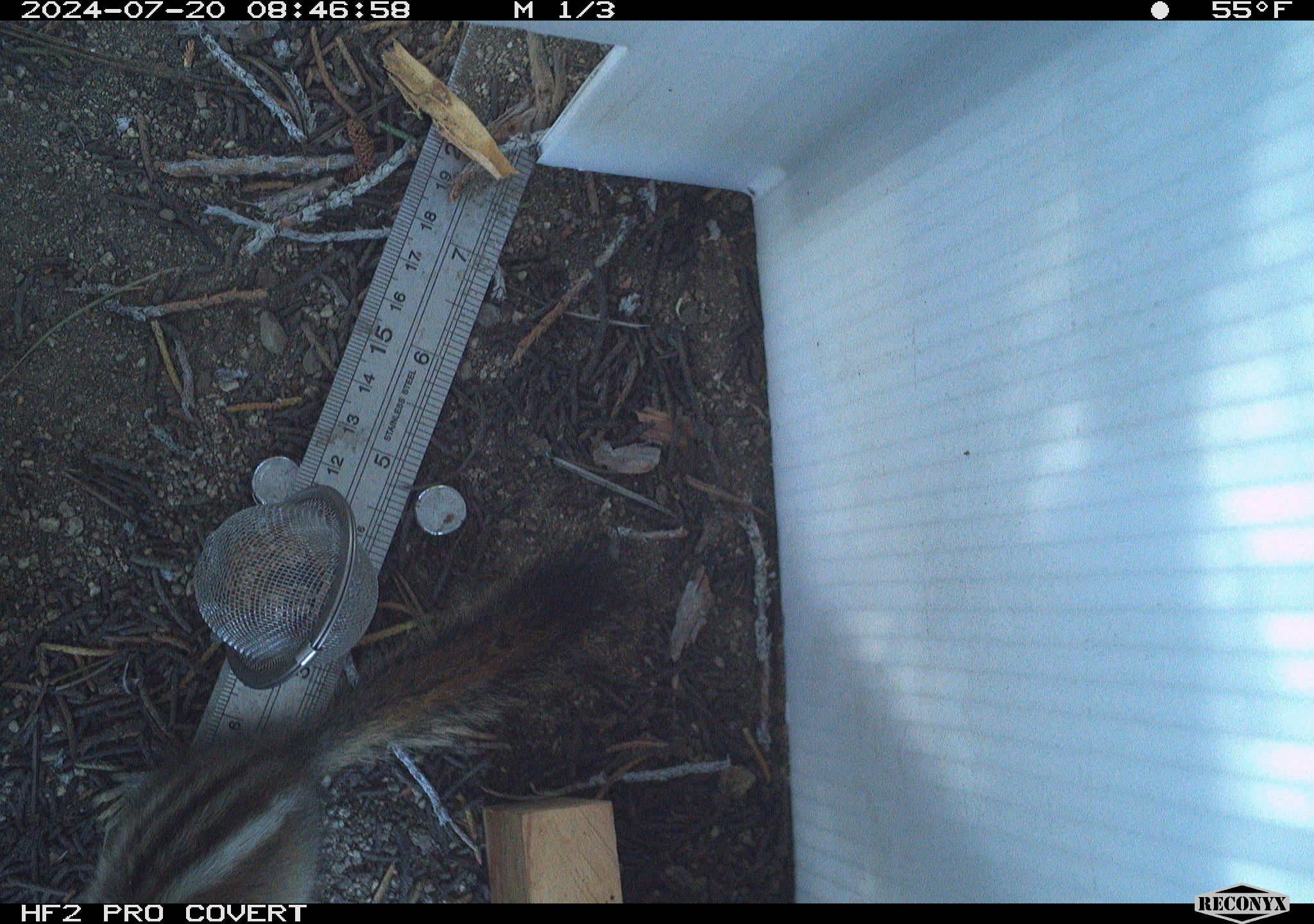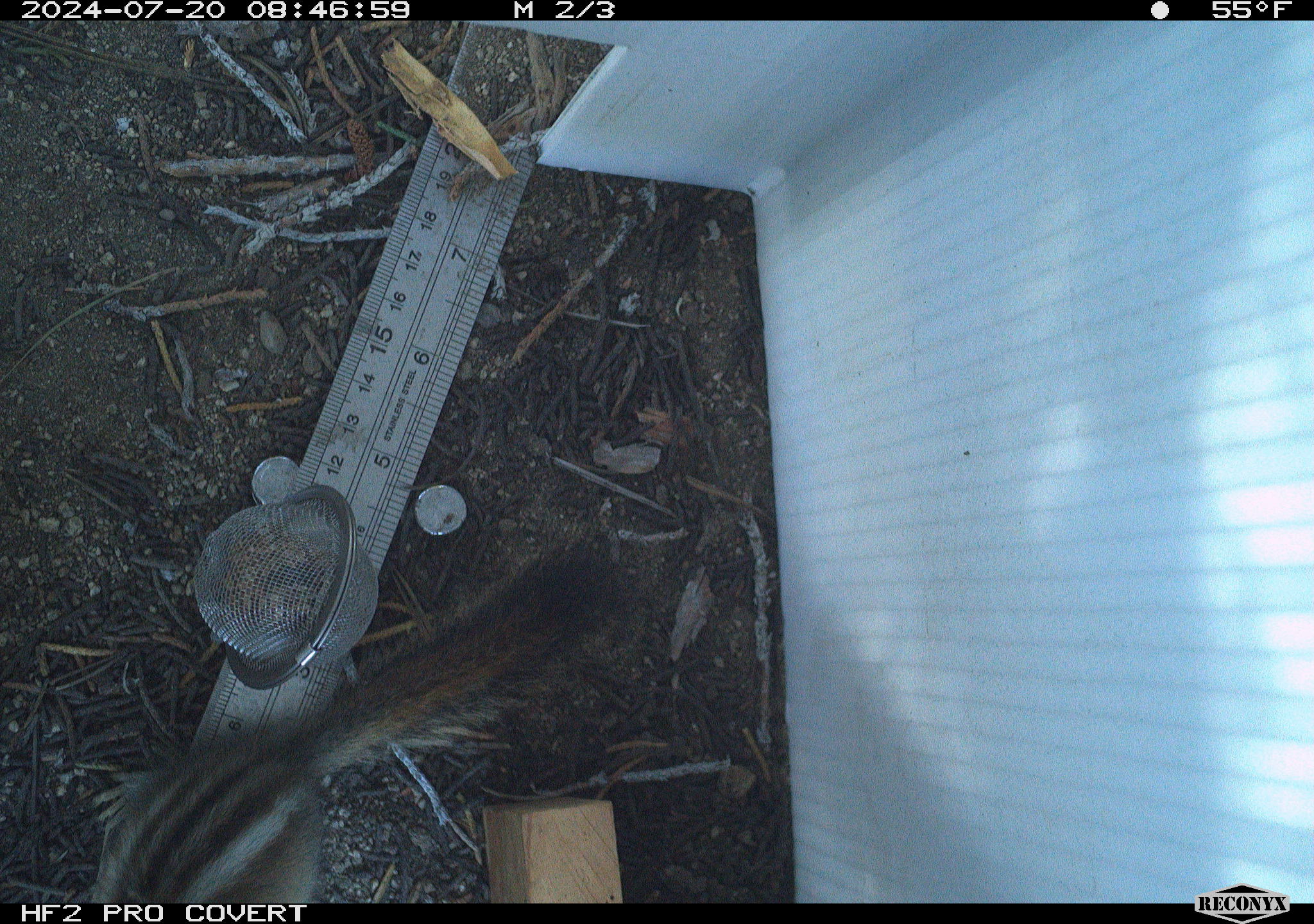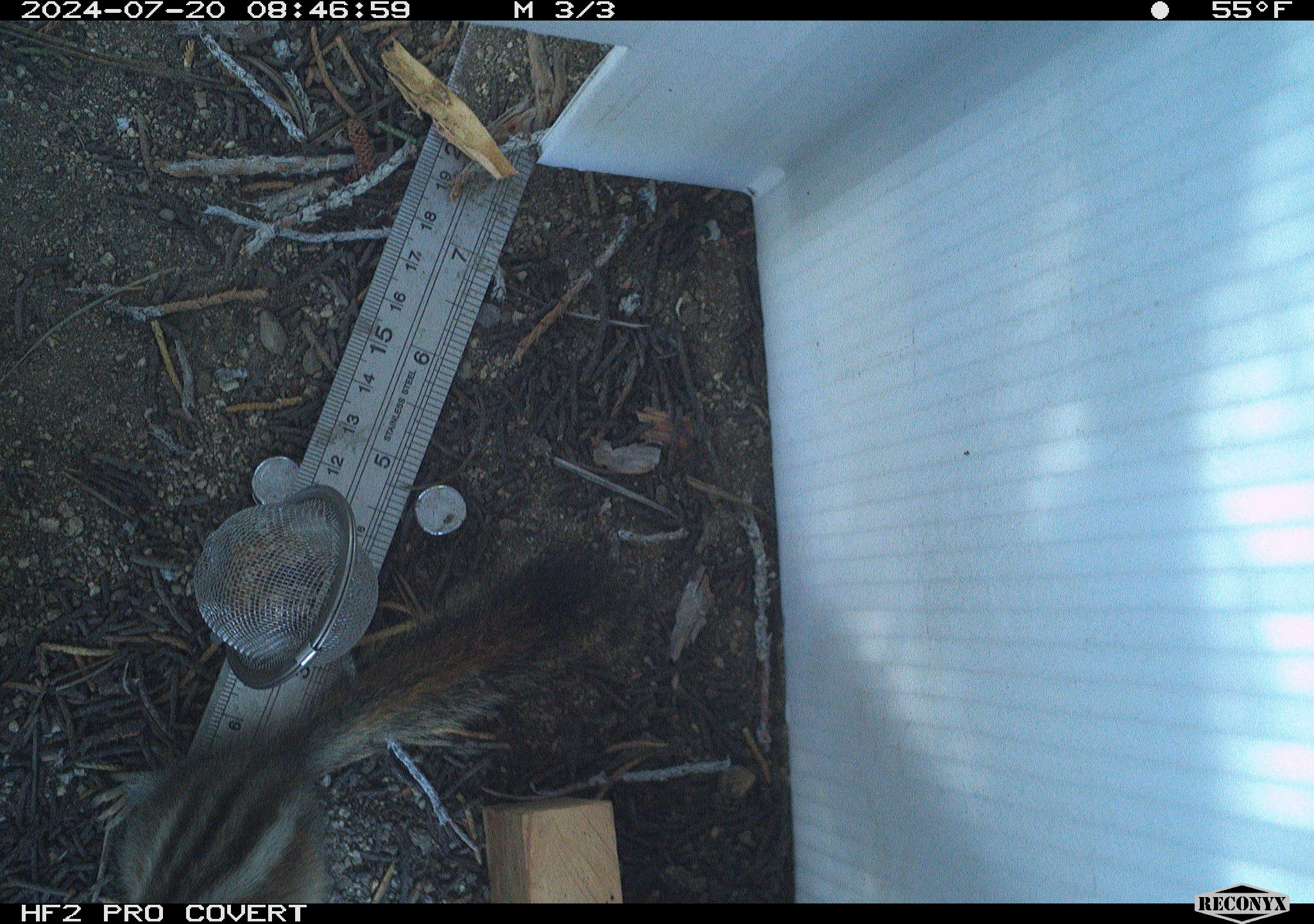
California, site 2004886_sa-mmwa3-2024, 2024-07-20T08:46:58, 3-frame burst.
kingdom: Animalia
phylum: Chordata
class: Mammalia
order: Rodentia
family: Sciuridae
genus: Neotamias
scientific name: Neotamias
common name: western chipmunks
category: neotamias species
Neotamias species (western chipmunks) (Neotamias).